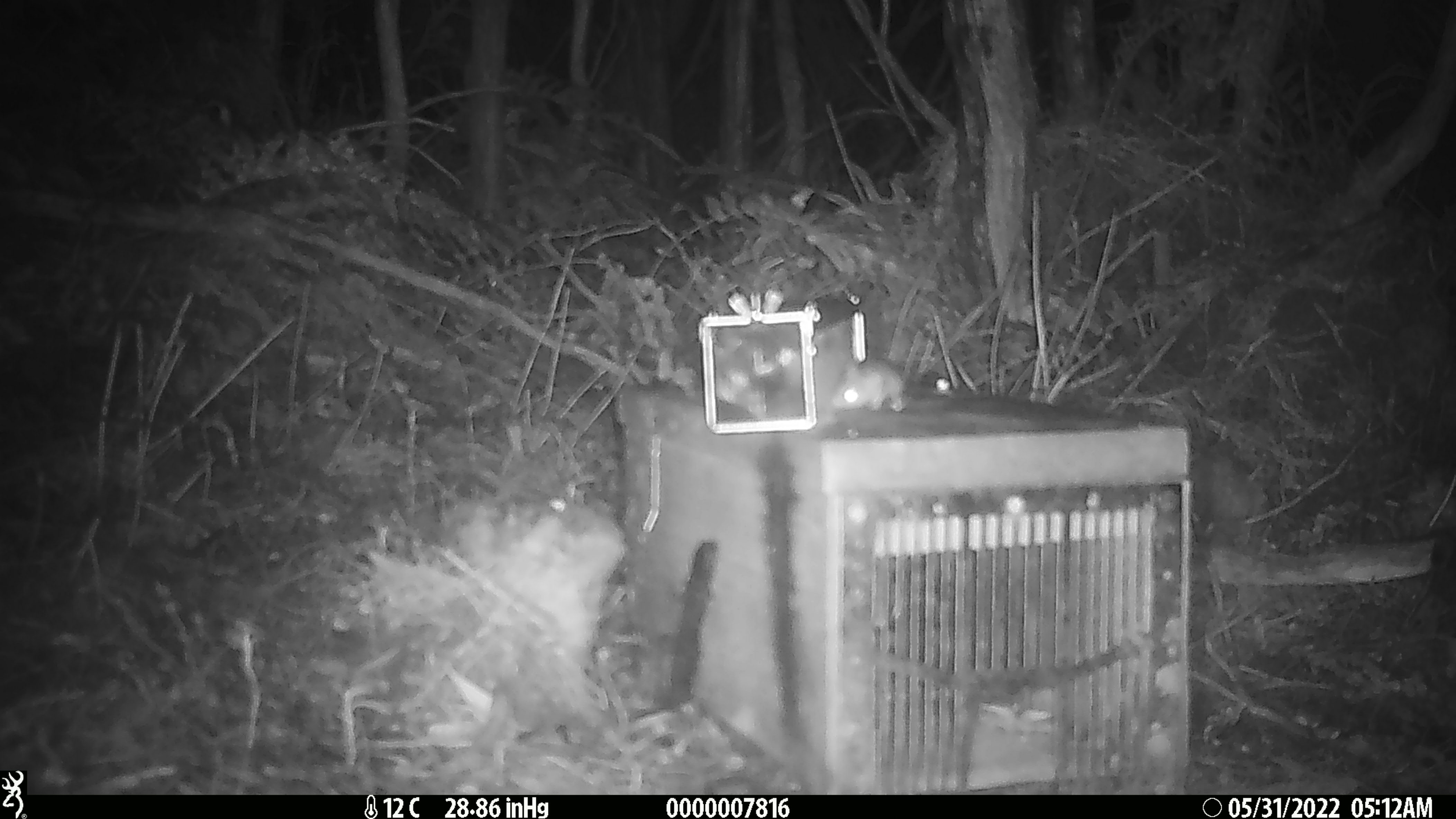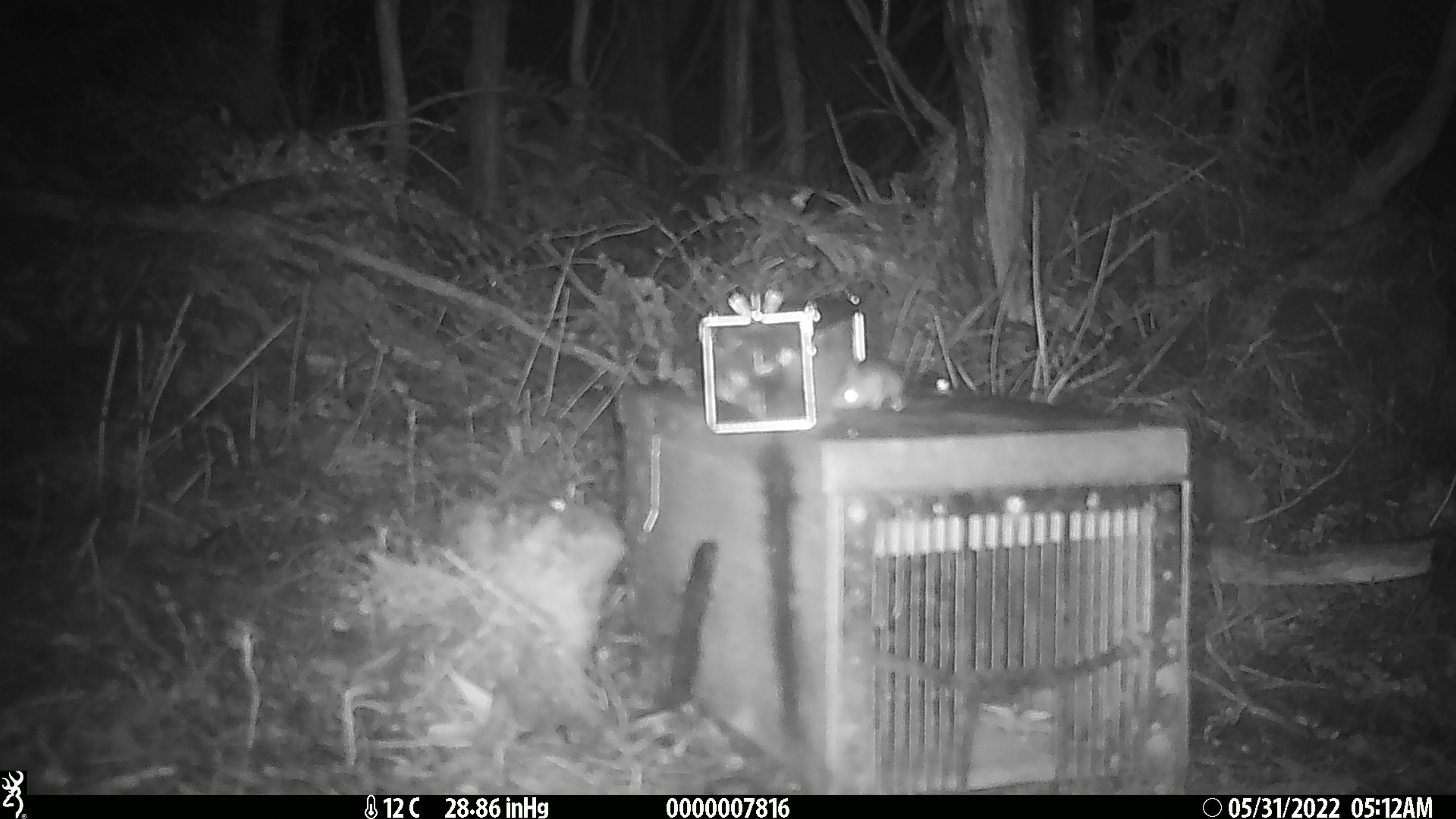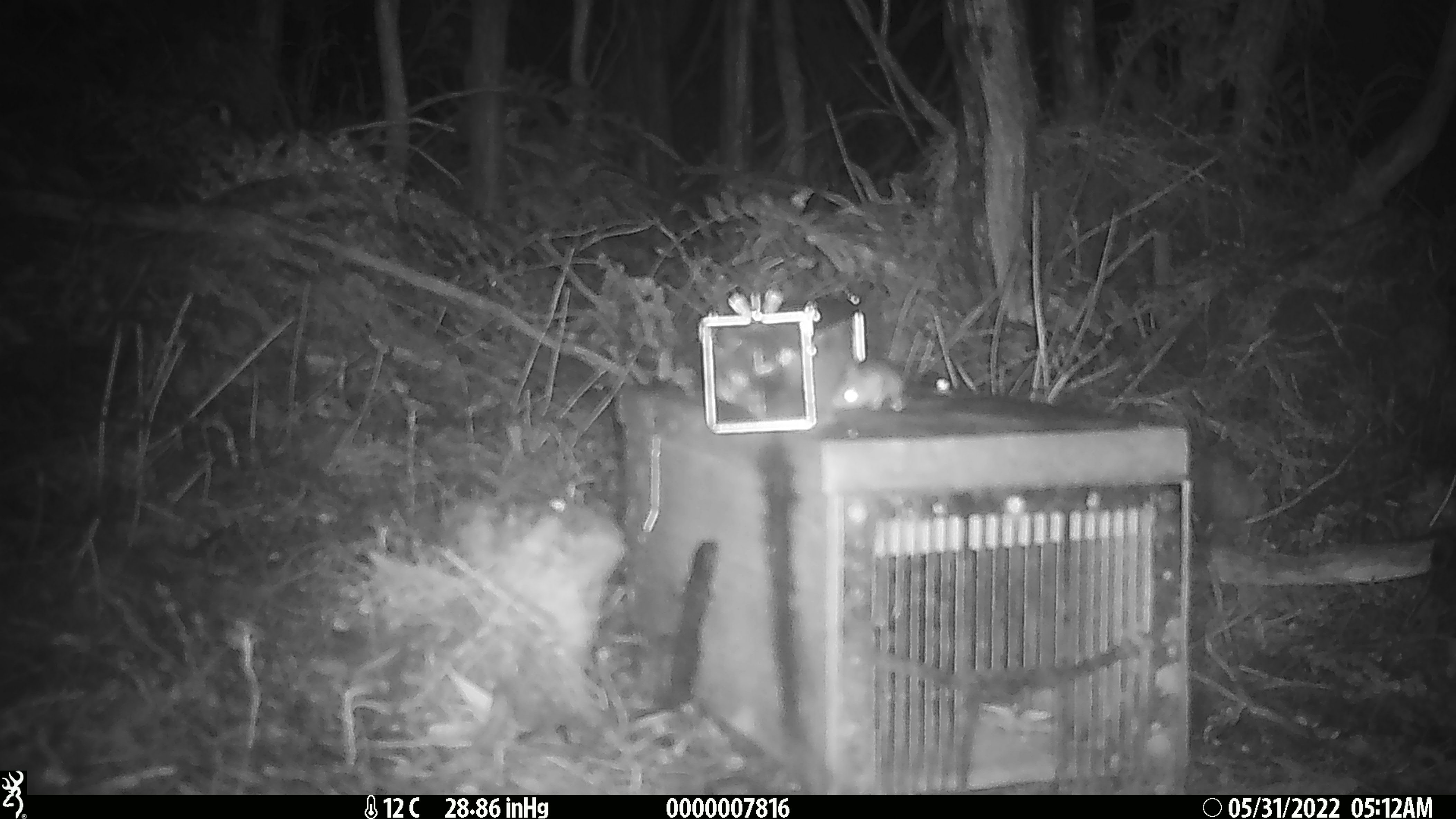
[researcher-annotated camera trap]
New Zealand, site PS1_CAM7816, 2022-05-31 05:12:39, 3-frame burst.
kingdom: Animalia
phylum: Chordata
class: Mammalia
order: Rodentia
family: Muridae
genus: Mus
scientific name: Mus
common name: mouse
Mouse (Mus).